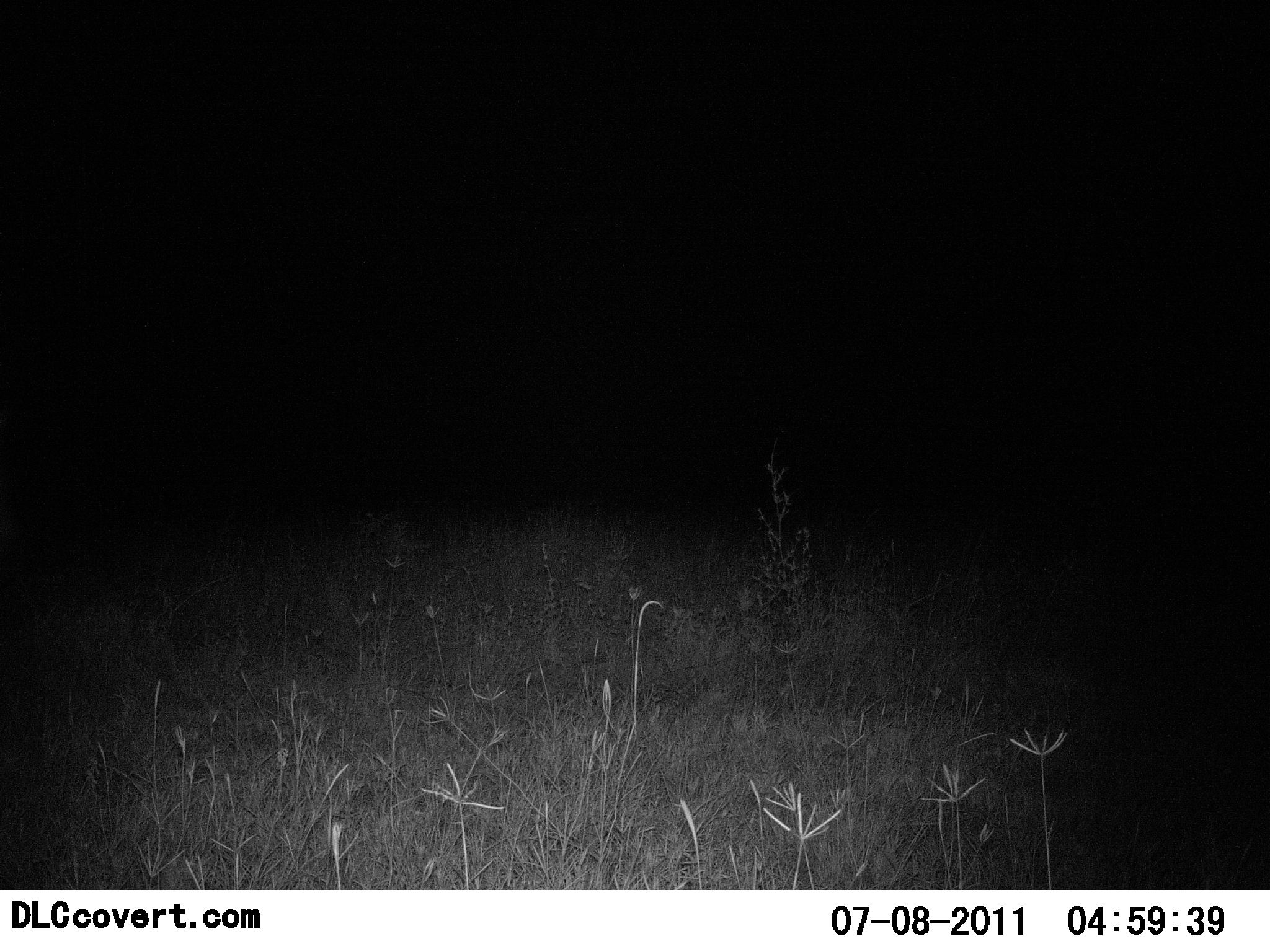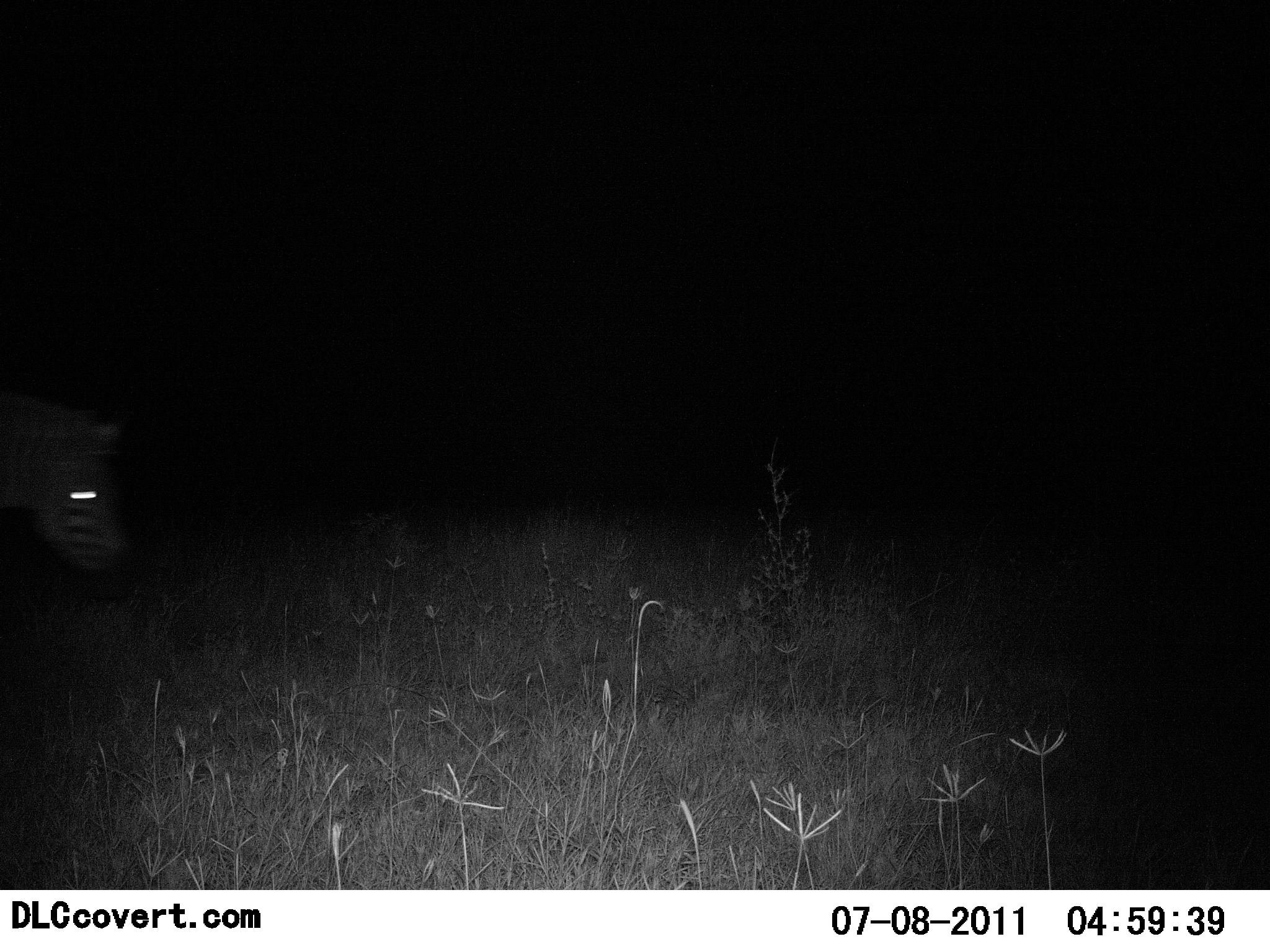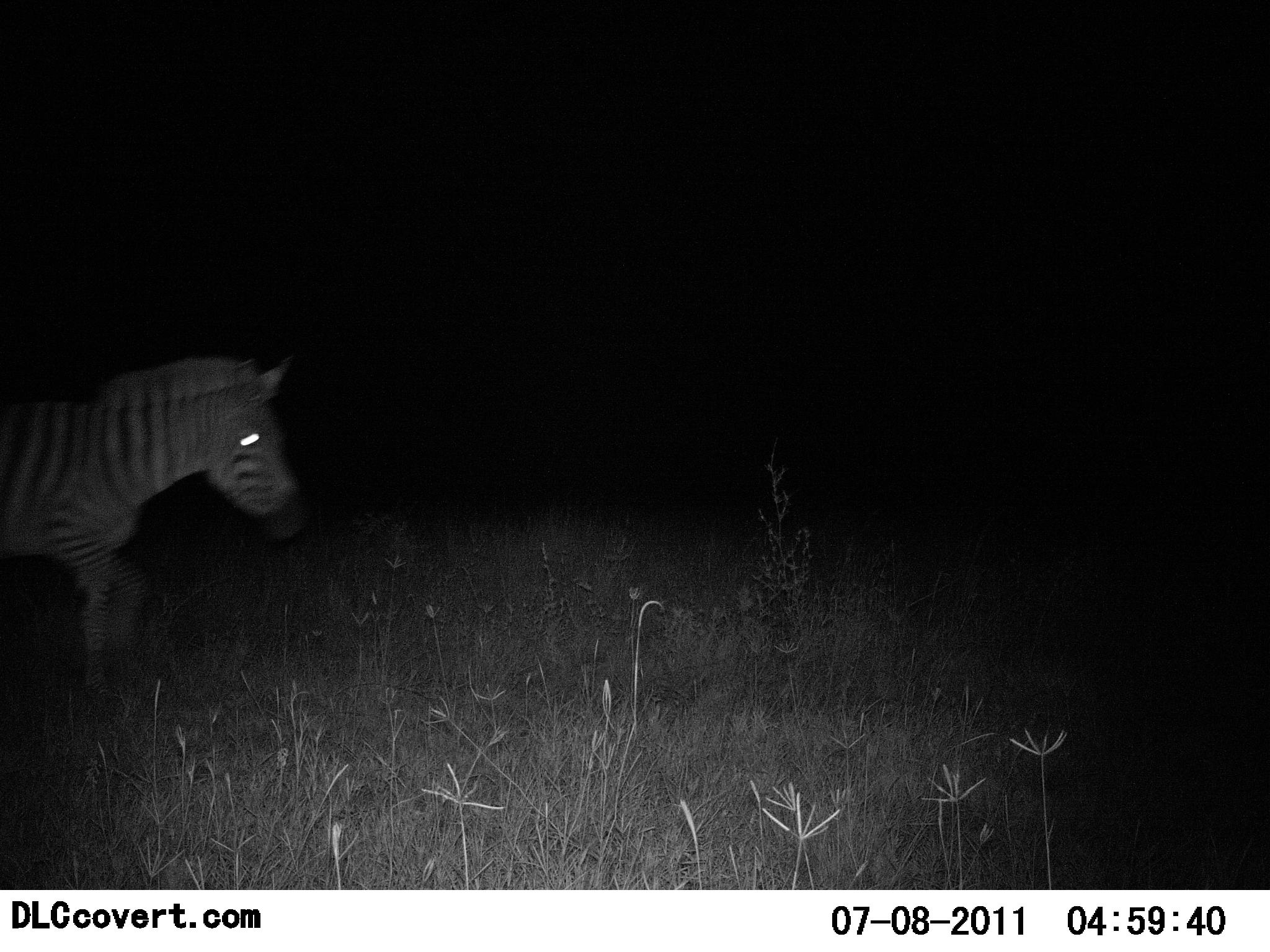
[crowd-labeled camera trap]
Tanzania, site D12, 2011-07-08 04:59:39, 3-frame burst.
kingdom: Animalia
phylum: Chordata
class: Mammalia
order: Perissodactyla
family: Equidae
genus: Equus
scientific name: Equus quagga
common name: plains zebra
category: zebra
Zebra (plains zebra) (Equus quagga), count 1. Behavior (volunteer vote fractions): standing 0%, resting 0%, moving 100%, interacting 0%. Young present (vote fraction): 0%. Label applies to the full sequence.